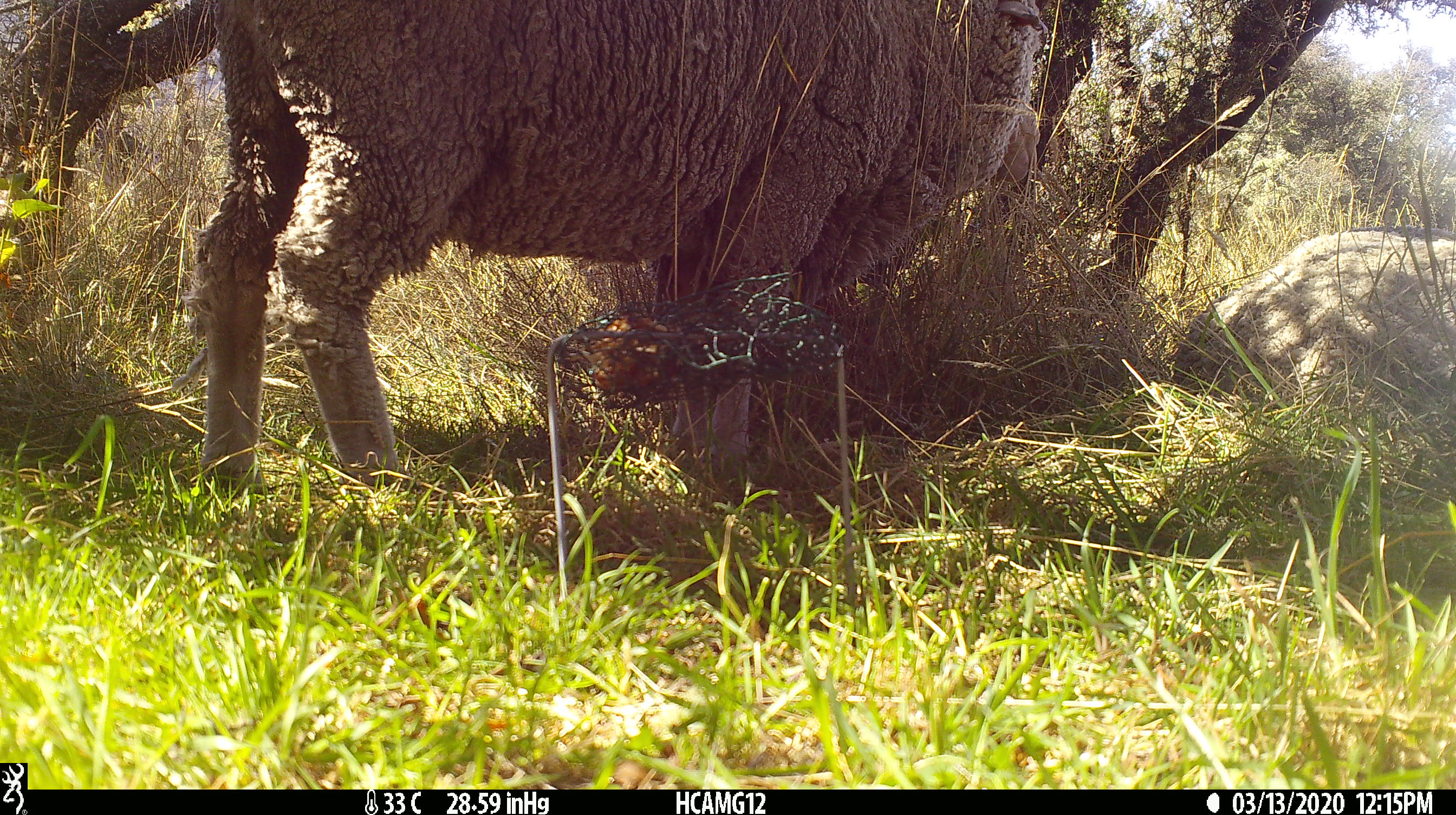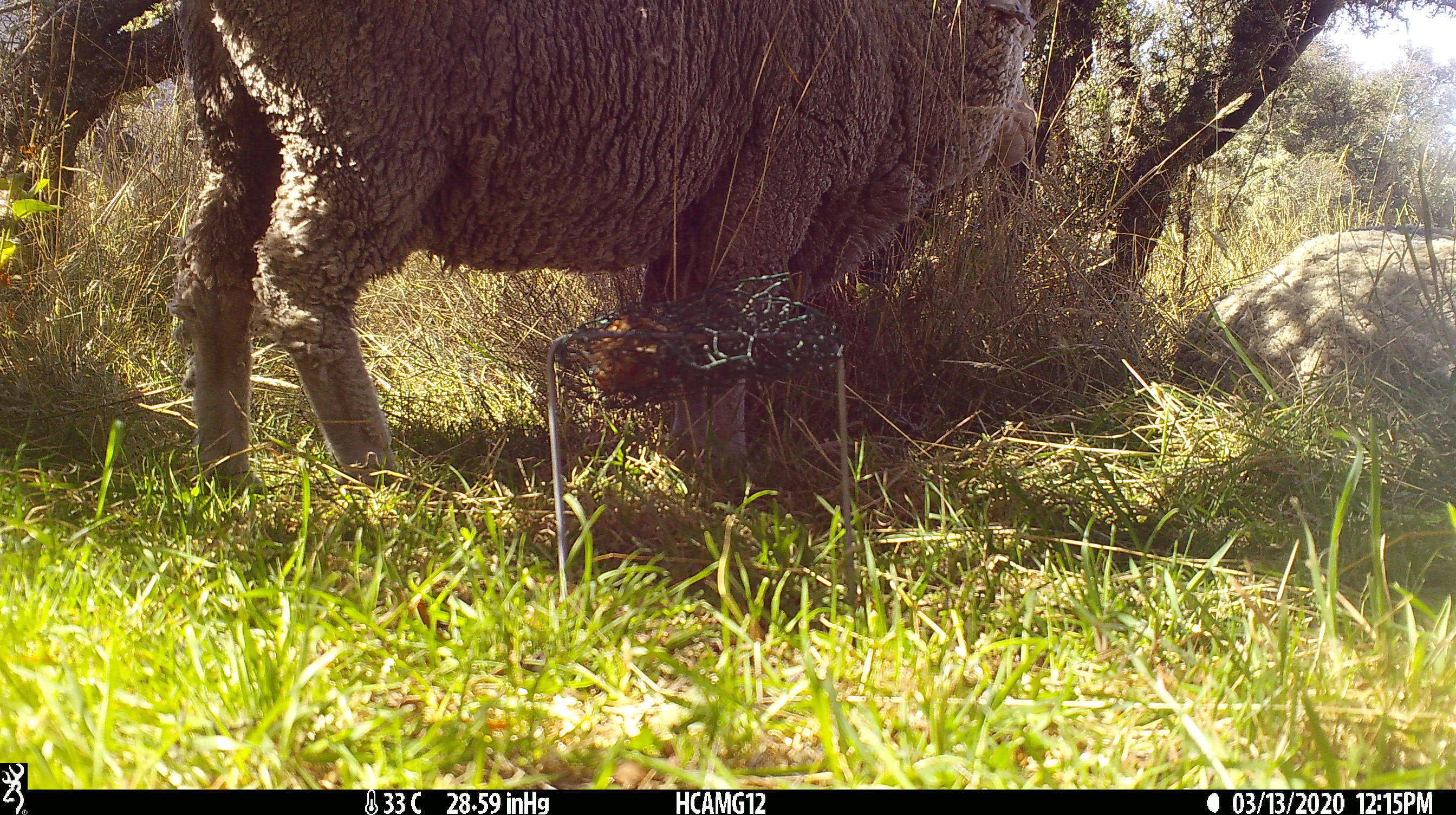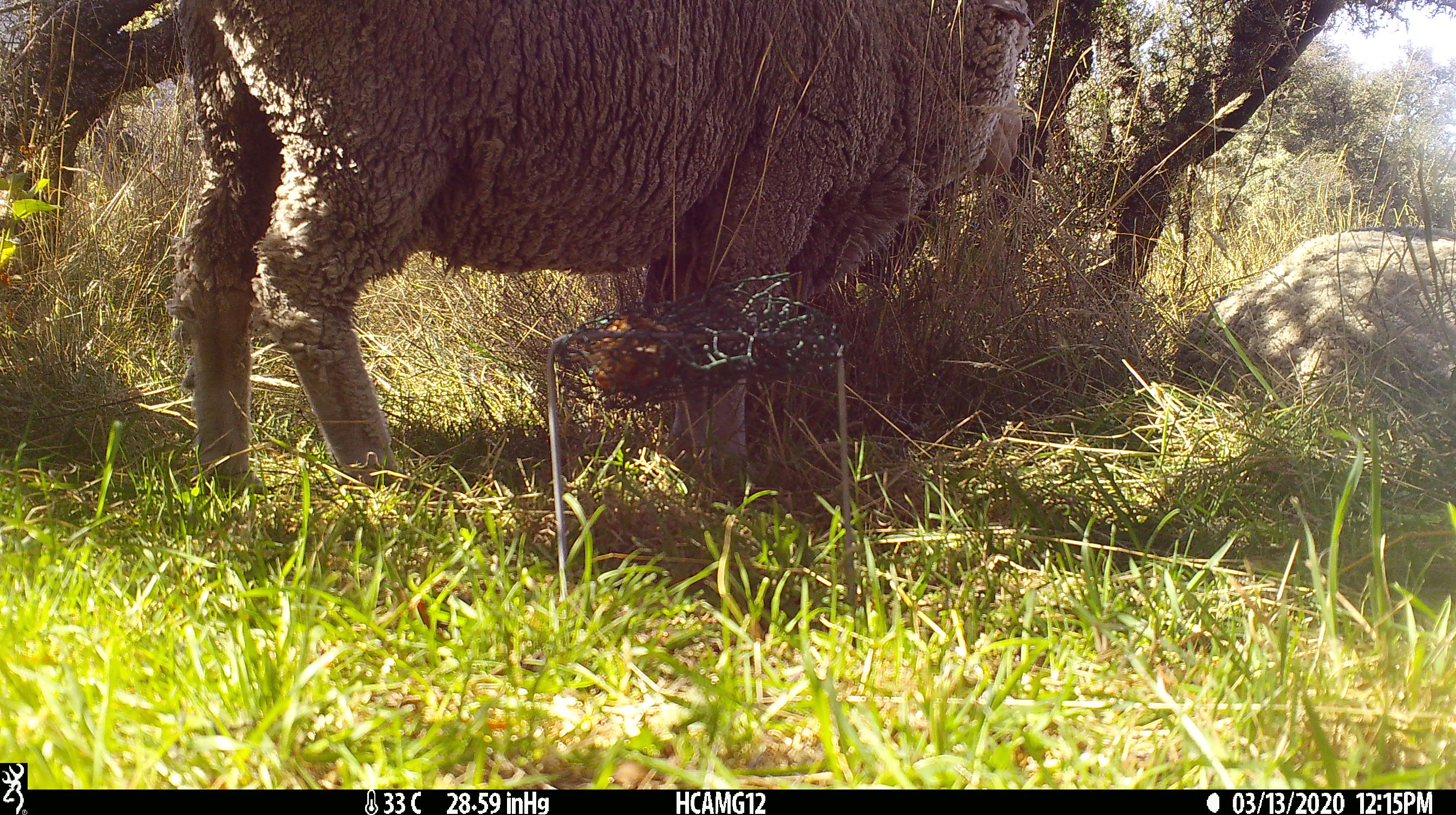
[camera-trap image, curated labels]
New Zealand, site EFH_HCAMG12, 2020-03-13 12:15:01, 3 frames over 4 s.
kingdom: Animalia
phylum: Chordata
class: Mammalia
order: Artiodactyla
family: Bovidae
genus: Ovis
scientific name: Ovis aries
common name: domestic sheep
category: sheep